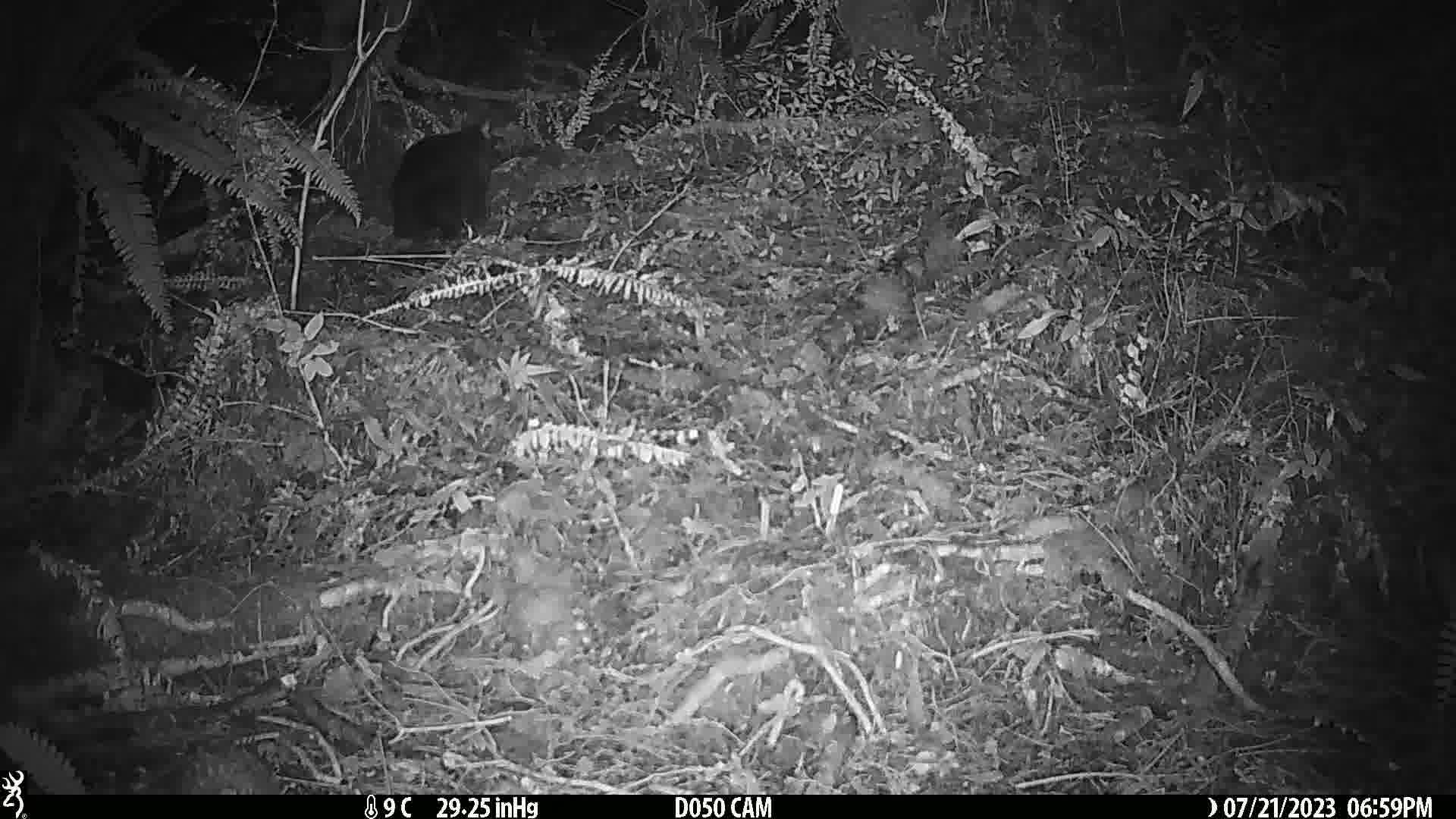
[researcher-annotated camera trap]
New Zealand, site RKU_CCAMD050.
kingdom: Animalia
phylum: Chordata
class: Mammalia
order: Diprotodontia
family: Phalangeridae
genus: Trichosurus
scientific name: Trichosurus vulpecula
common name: common brushtail possum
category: possum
Possum (common brushtail possum) (Trichosurus vulpecula).